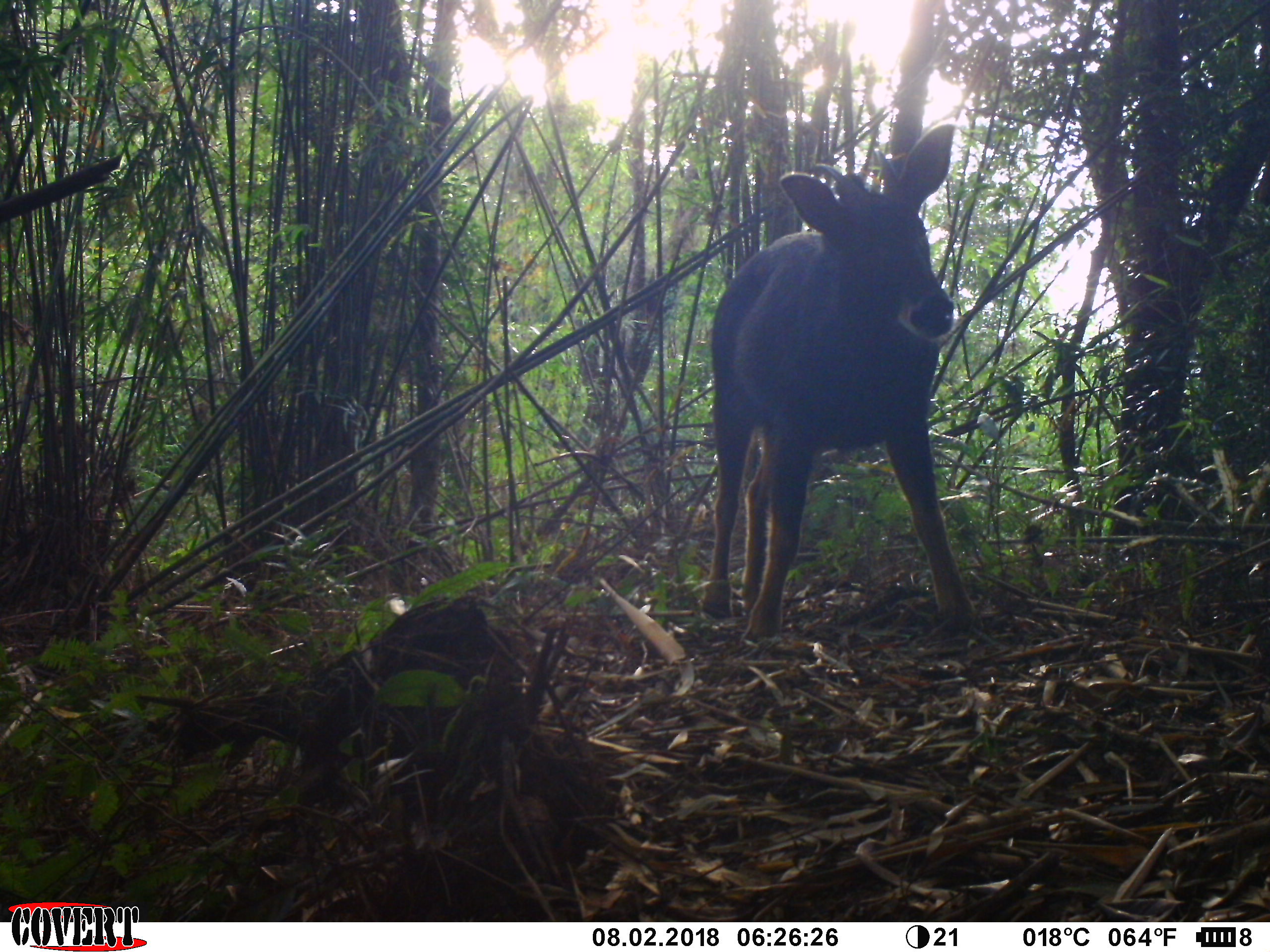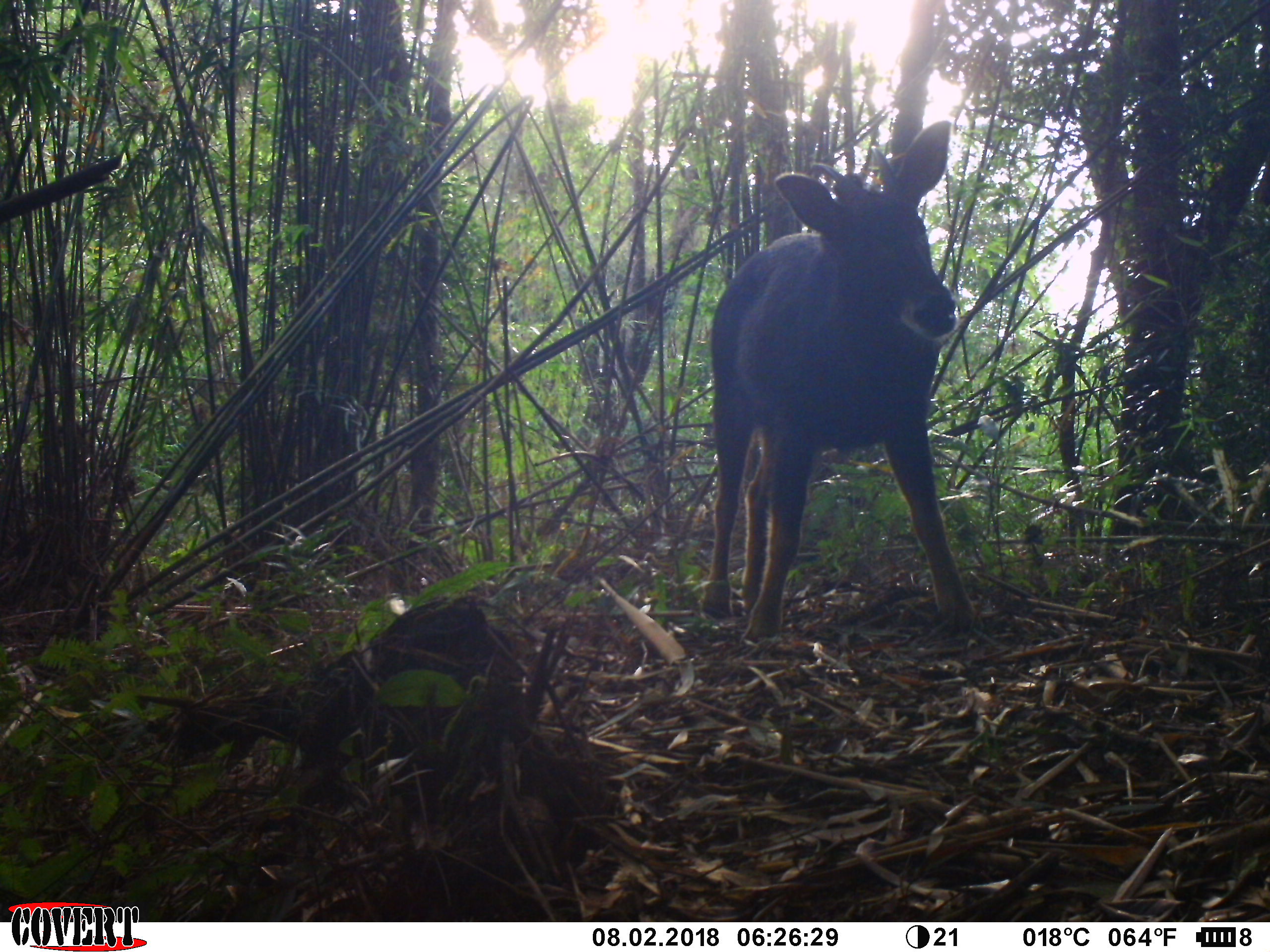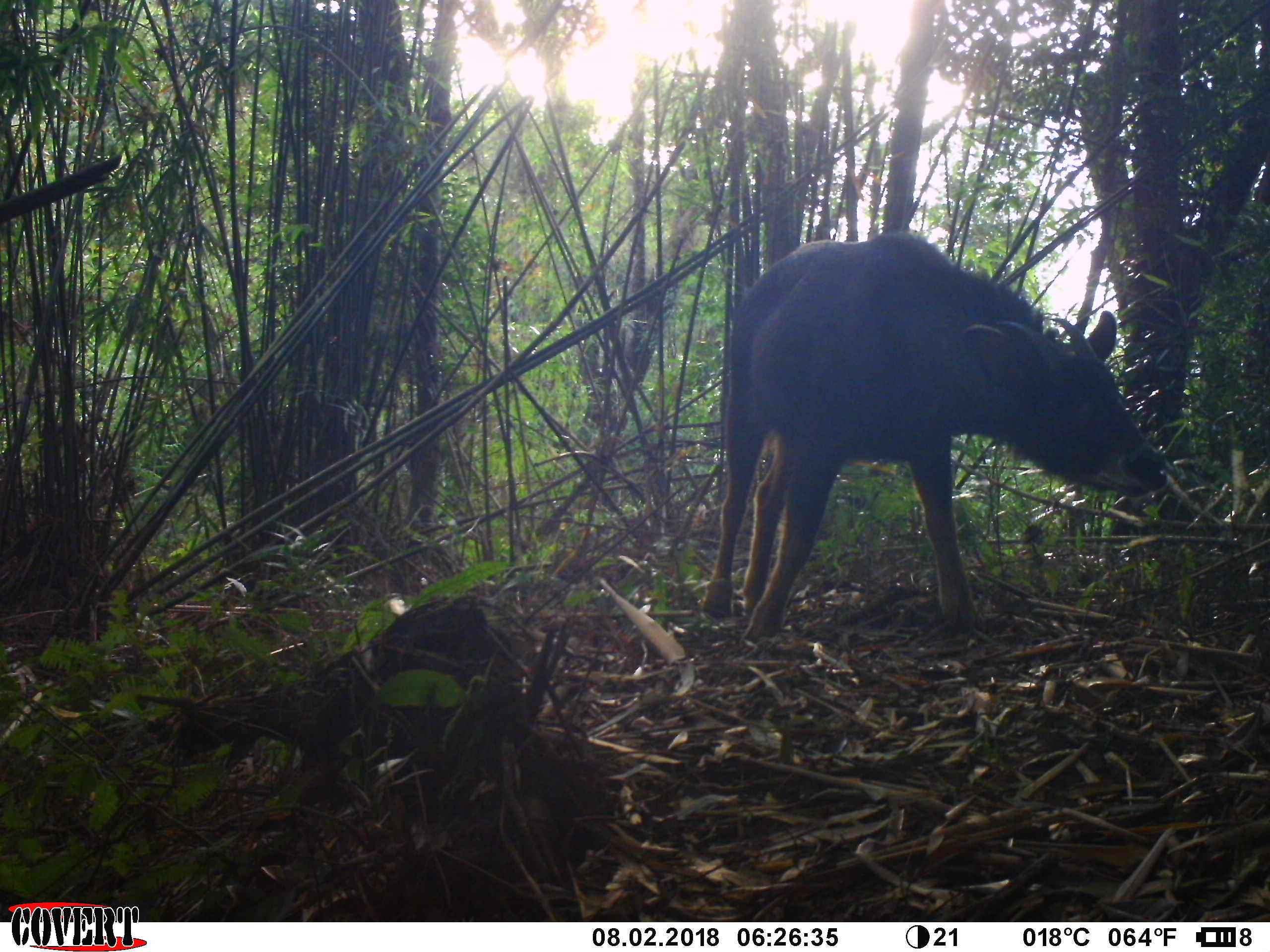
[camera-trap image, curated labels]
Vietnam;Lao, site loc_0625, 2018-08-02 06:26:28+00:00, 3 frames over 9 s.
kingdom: Animalia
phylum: Chordata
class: Mammalia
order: Artiodactyla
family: Bovidae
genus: Capricornis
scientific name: Capricornis sumatraensis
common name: chinese serow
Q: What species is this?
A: Chinese serow (Capricornis sumatraensis).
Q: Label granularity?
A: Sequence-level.